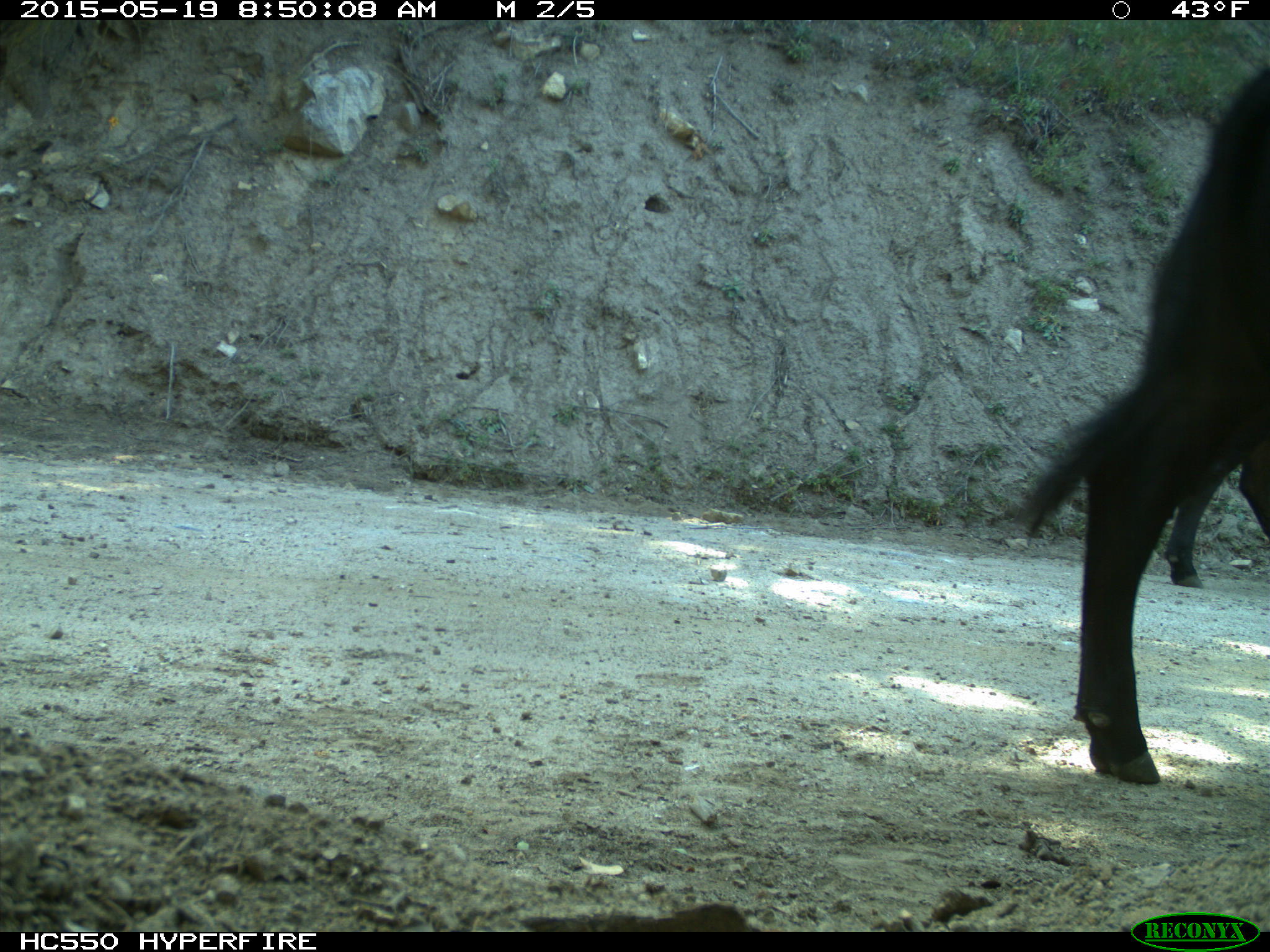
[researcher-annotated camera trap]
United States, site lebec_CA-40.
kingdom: Animalia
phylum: Chordata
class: Mammalia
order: Artiodactyla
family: Bovidae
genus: Bos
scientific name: Bos taurus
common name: domestic cow